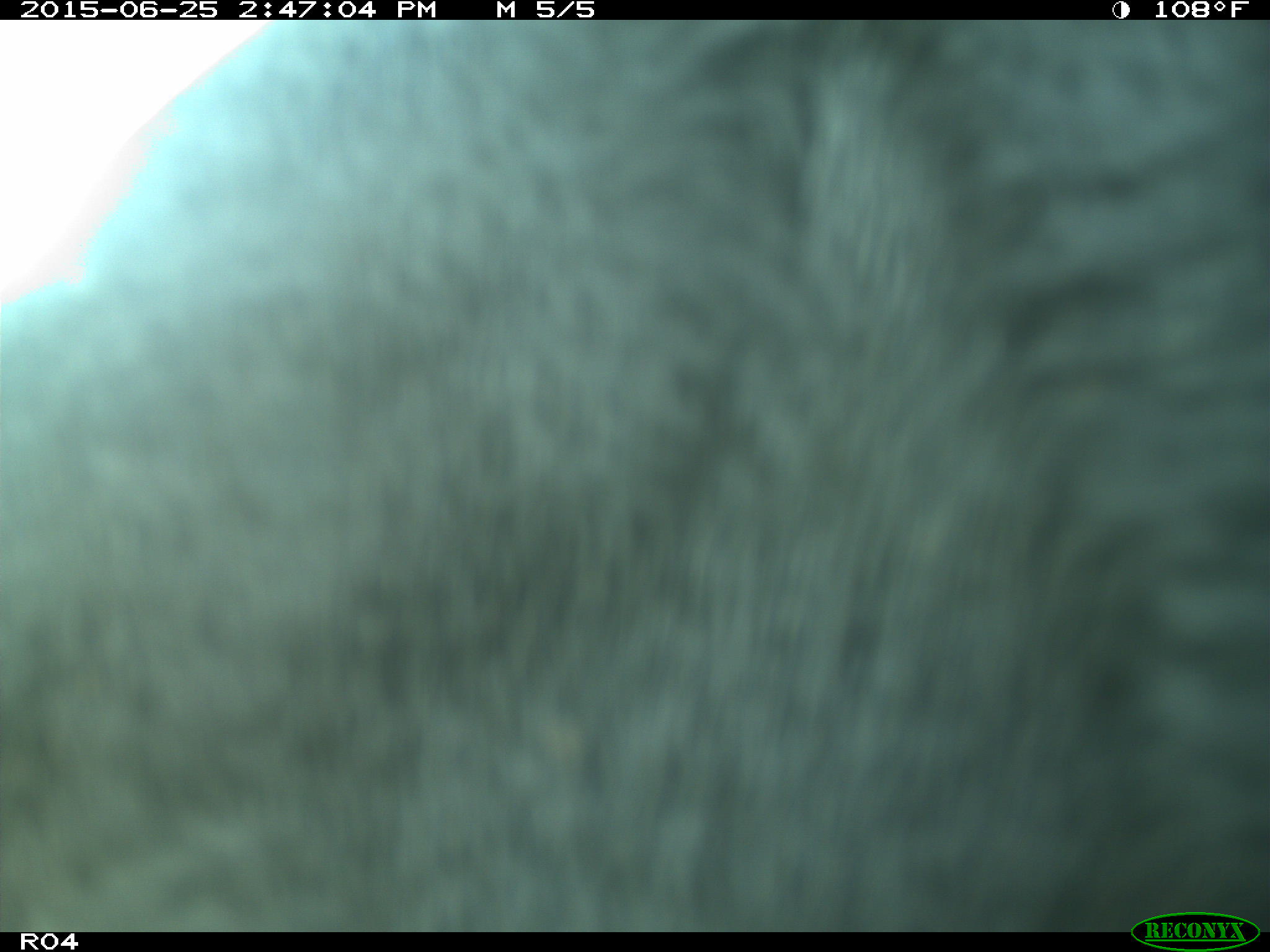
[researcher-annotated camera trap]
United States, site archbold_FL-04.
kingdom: Animalia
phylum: Chordata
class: Mammalia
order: Artiodactyla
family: Bovidae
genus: Bos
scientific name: Bos taurus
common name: domestic cow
Bos taurus (domestic cow).